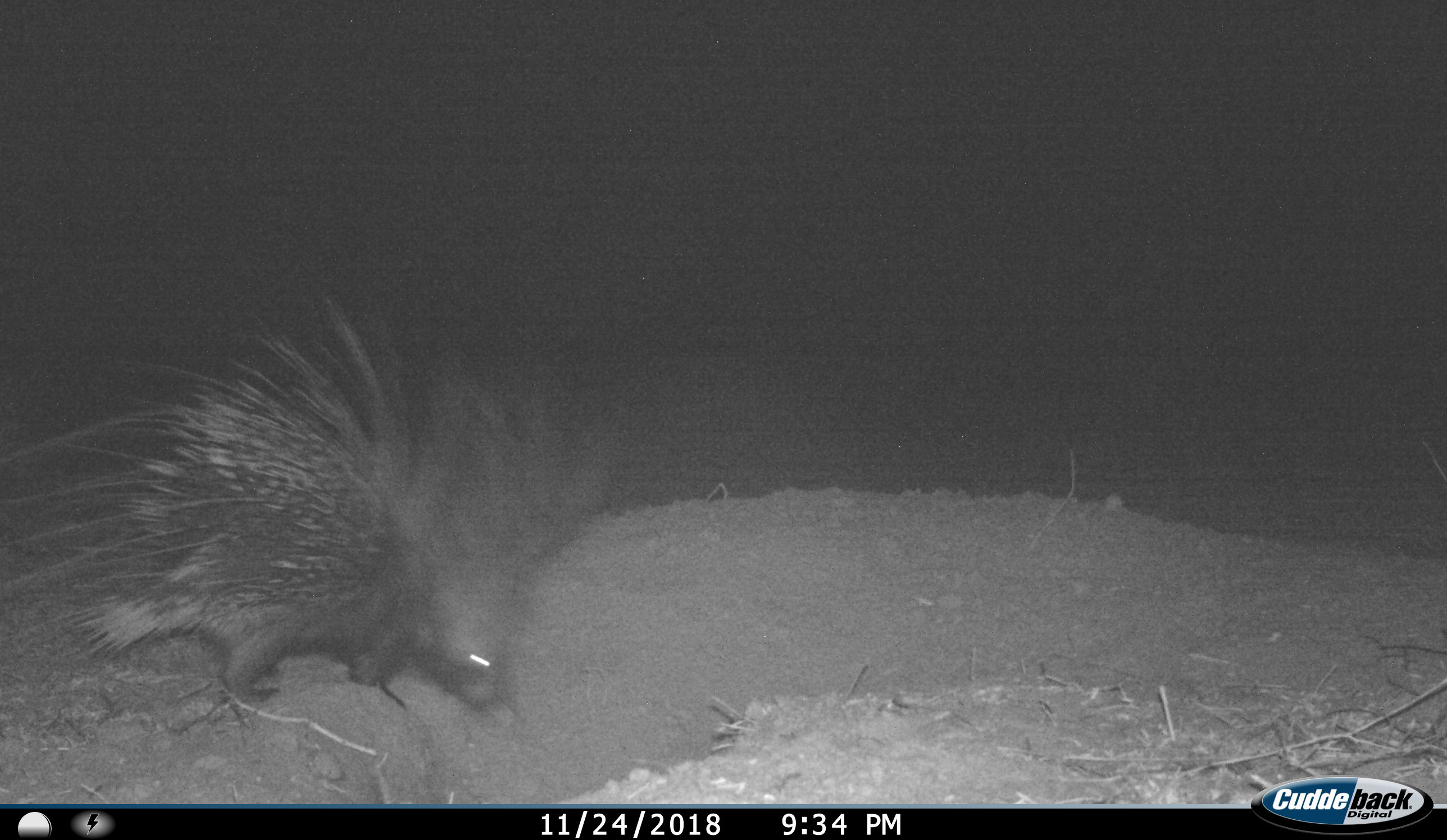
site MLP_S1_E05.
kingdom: Animalia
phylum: Chordata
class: Mammalia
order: Rodentia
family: Hystricidae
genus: Hystrix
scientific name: Hystrix cristata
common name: crested porcupine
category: porcupine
Porcupine (crested porcupine) (Hystrix cristata), count 1. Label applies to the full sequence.